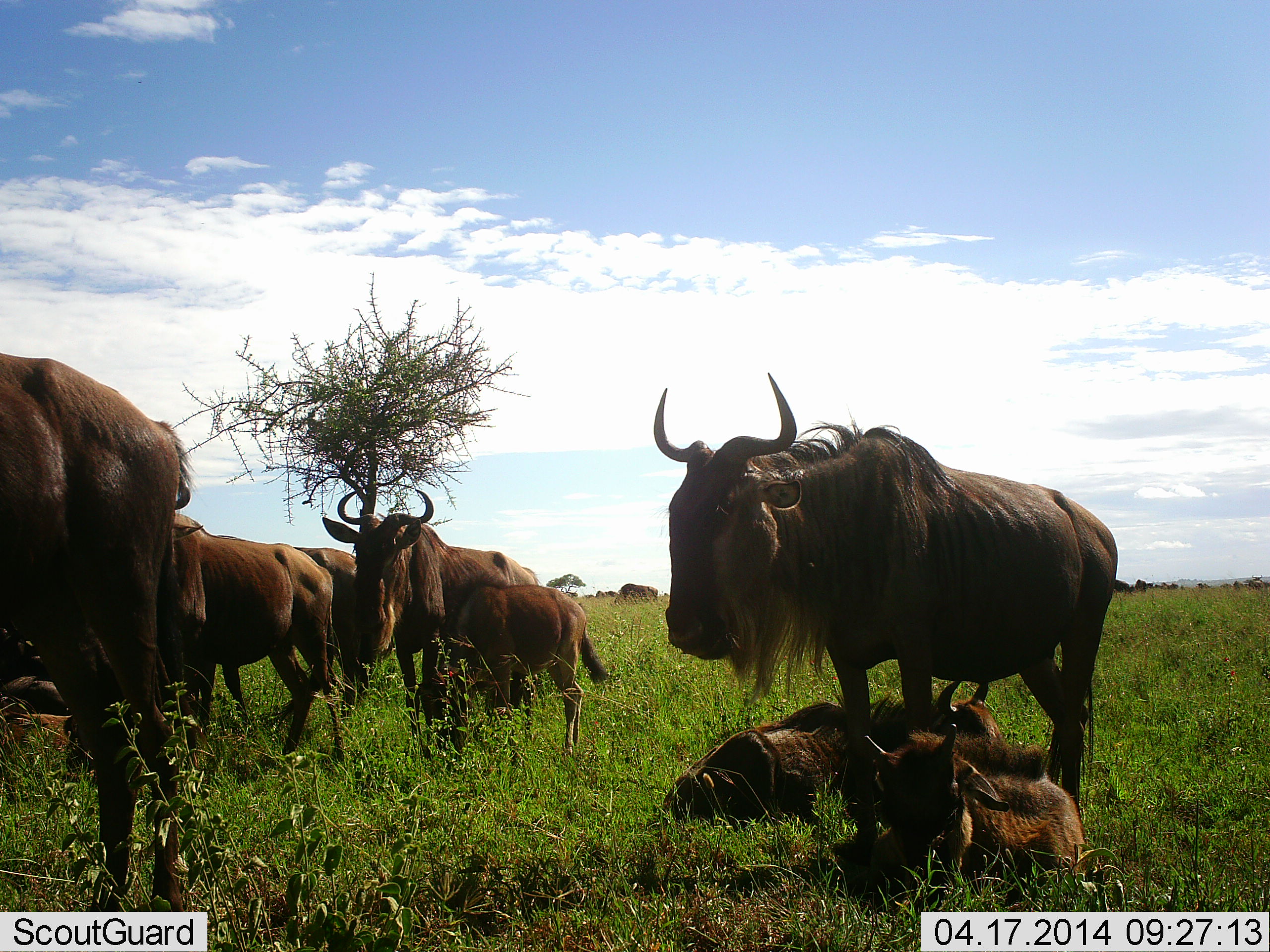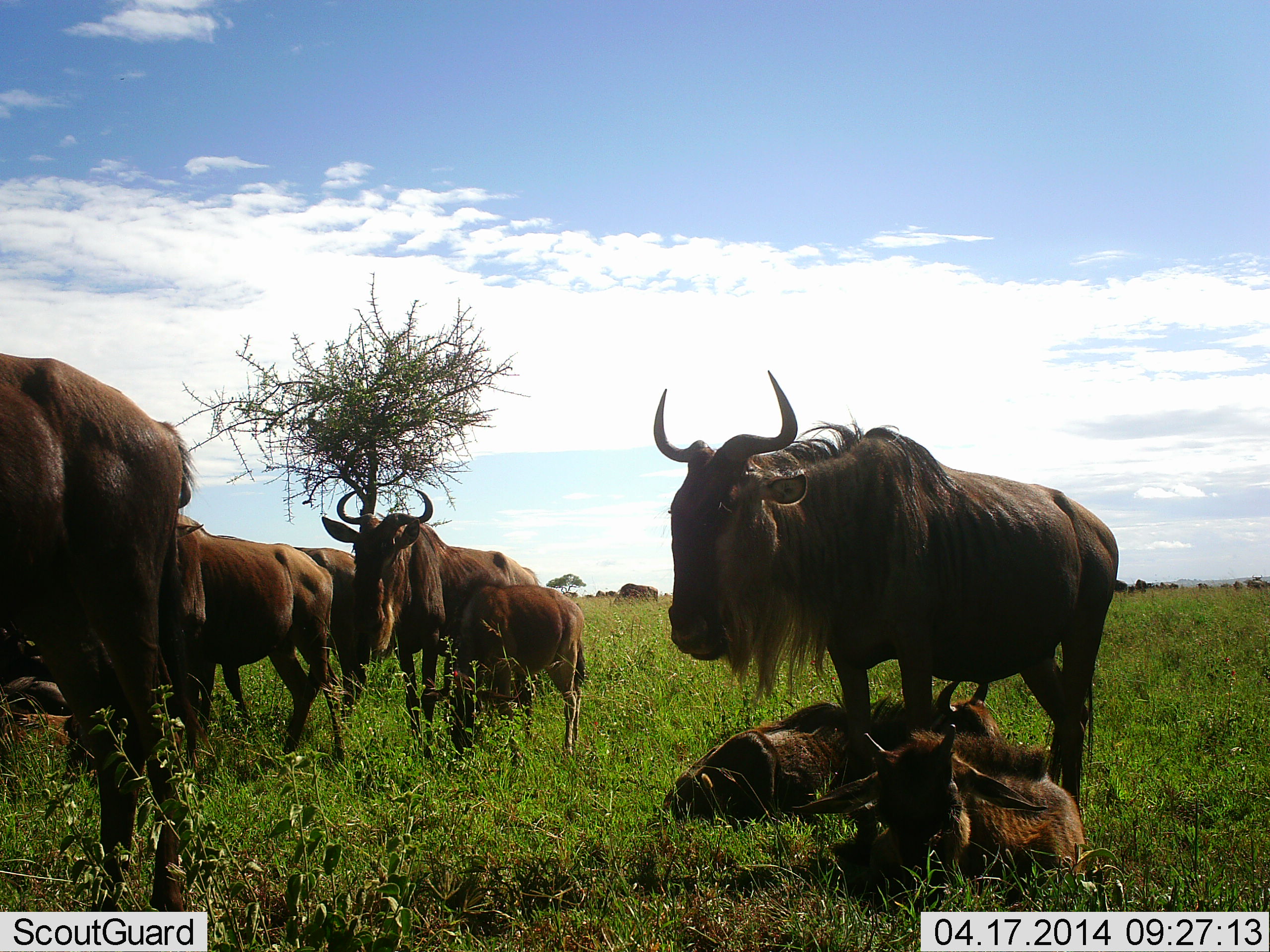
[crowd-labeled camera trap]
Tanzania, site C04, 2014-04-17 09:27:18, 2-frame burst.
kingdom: Animalia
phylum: Chordata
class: Mammalia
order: Artiodactyla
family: Bovidae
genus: Connochaetes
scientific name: Connochaetes taurinus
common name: blue wildebeest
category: wildebeest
Wildebeest (blue wildebeest) (Connochaetes taurinus), count 11-50. Behavior (volunteer vote fractions): standing 100%, resting 100%, moving 0%, interacting 0%. Young present (vote fraction): 90%. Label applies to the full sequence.